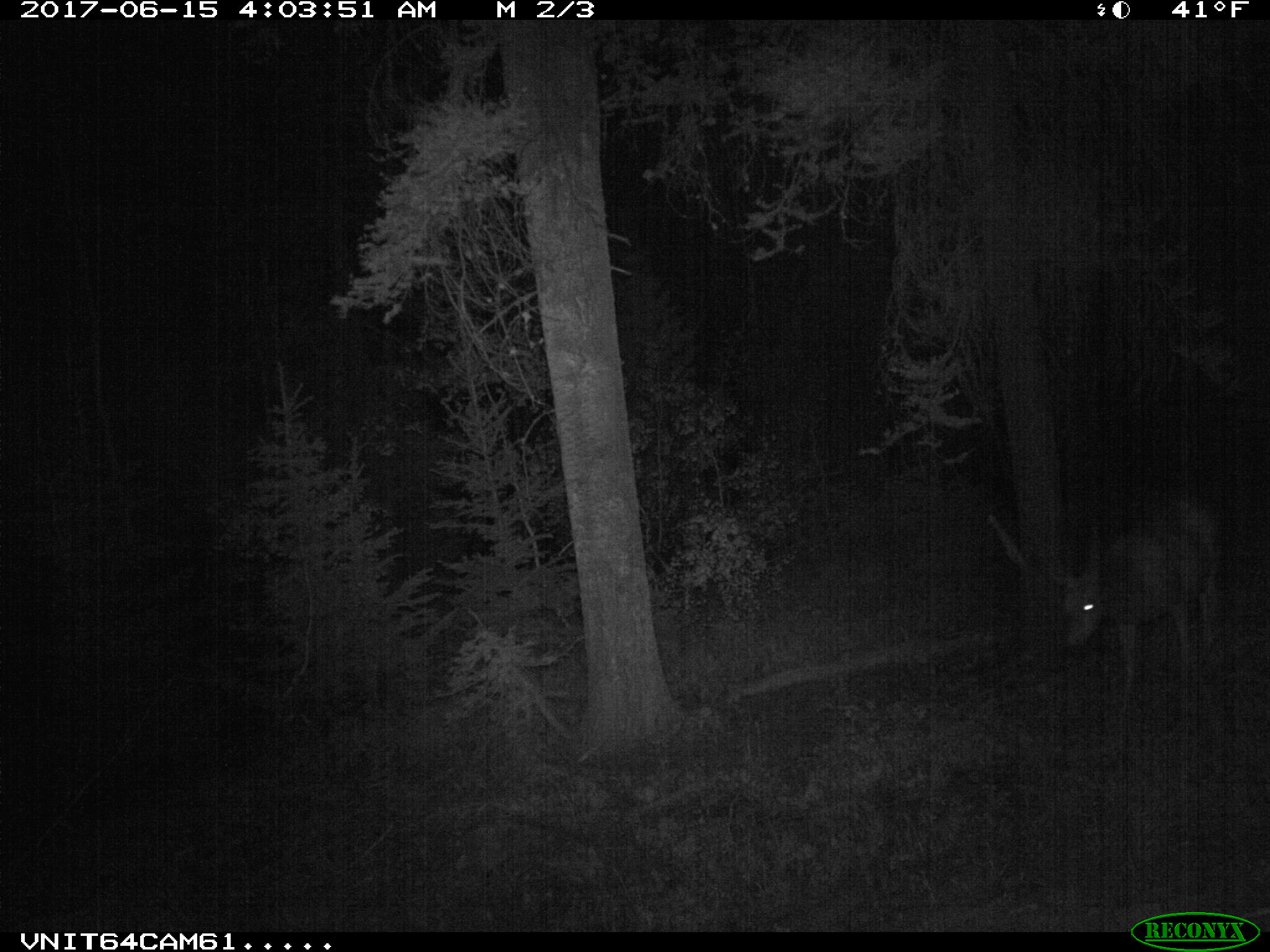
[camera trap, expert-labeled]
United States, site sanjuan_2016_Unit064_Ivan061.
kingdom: Animalia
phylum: Chordata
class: Mammalia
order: Artiodactyla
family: Cervidae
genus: Odocoileus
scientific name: Odocoileus hemionus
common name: mule deer